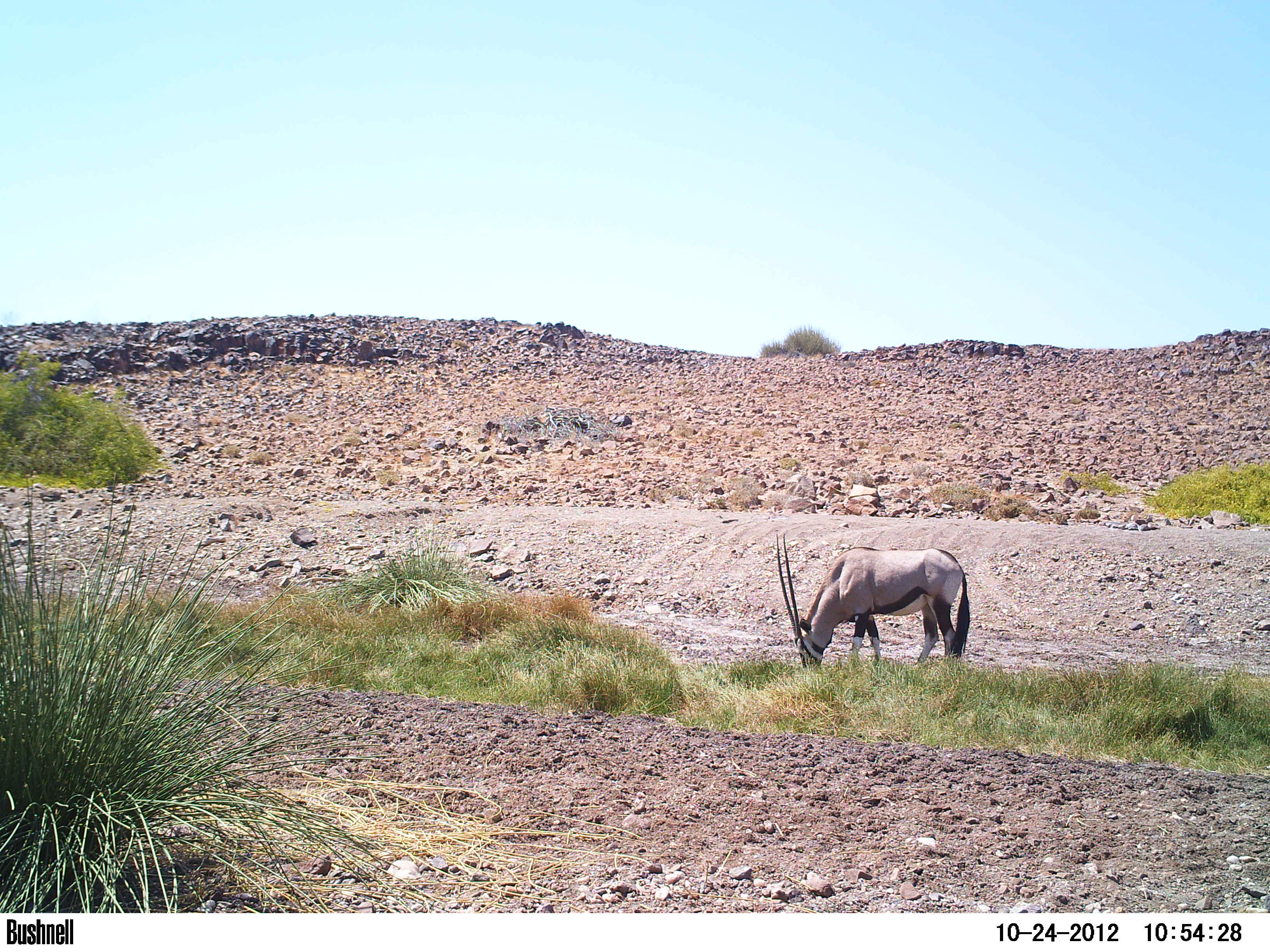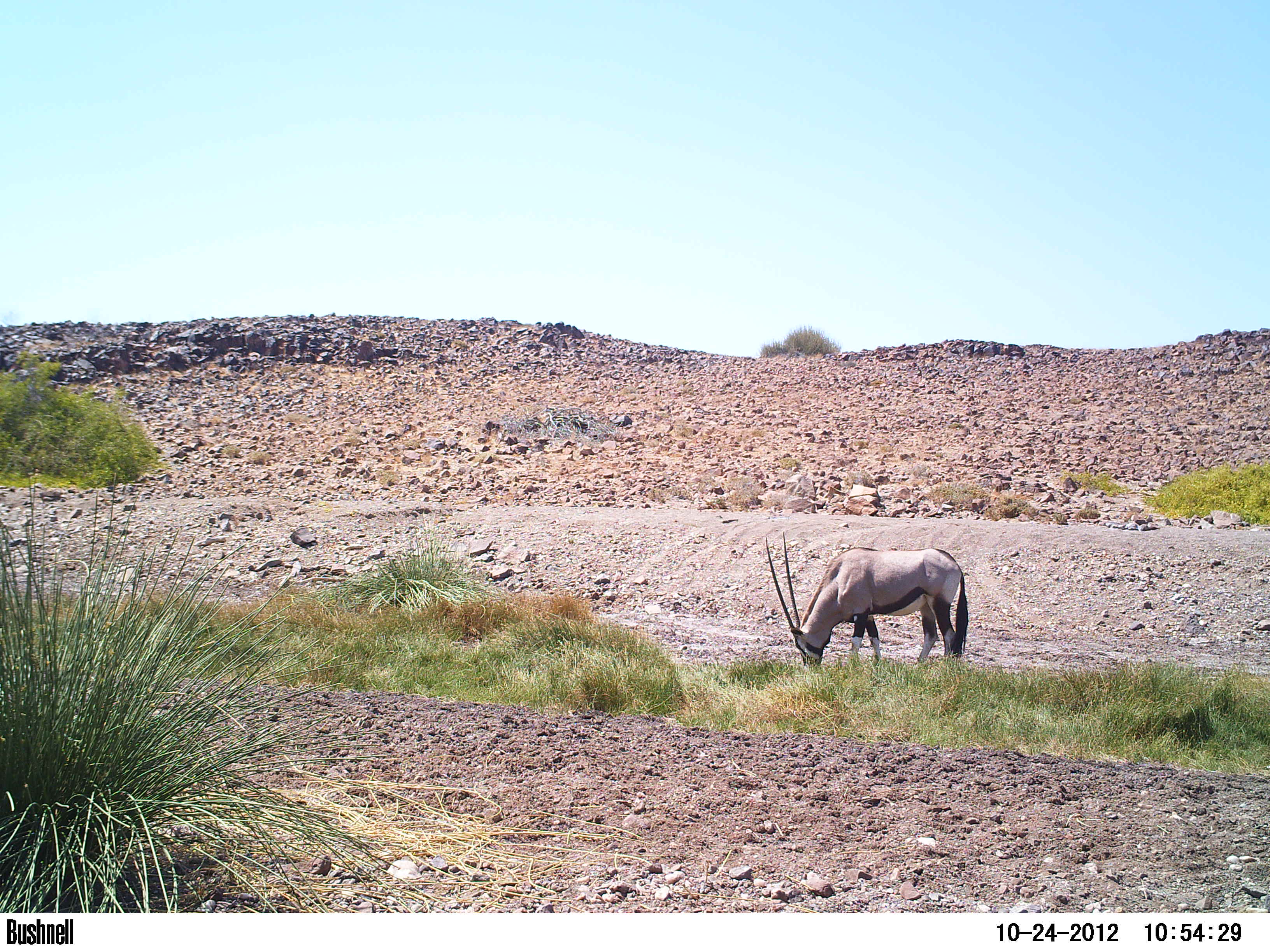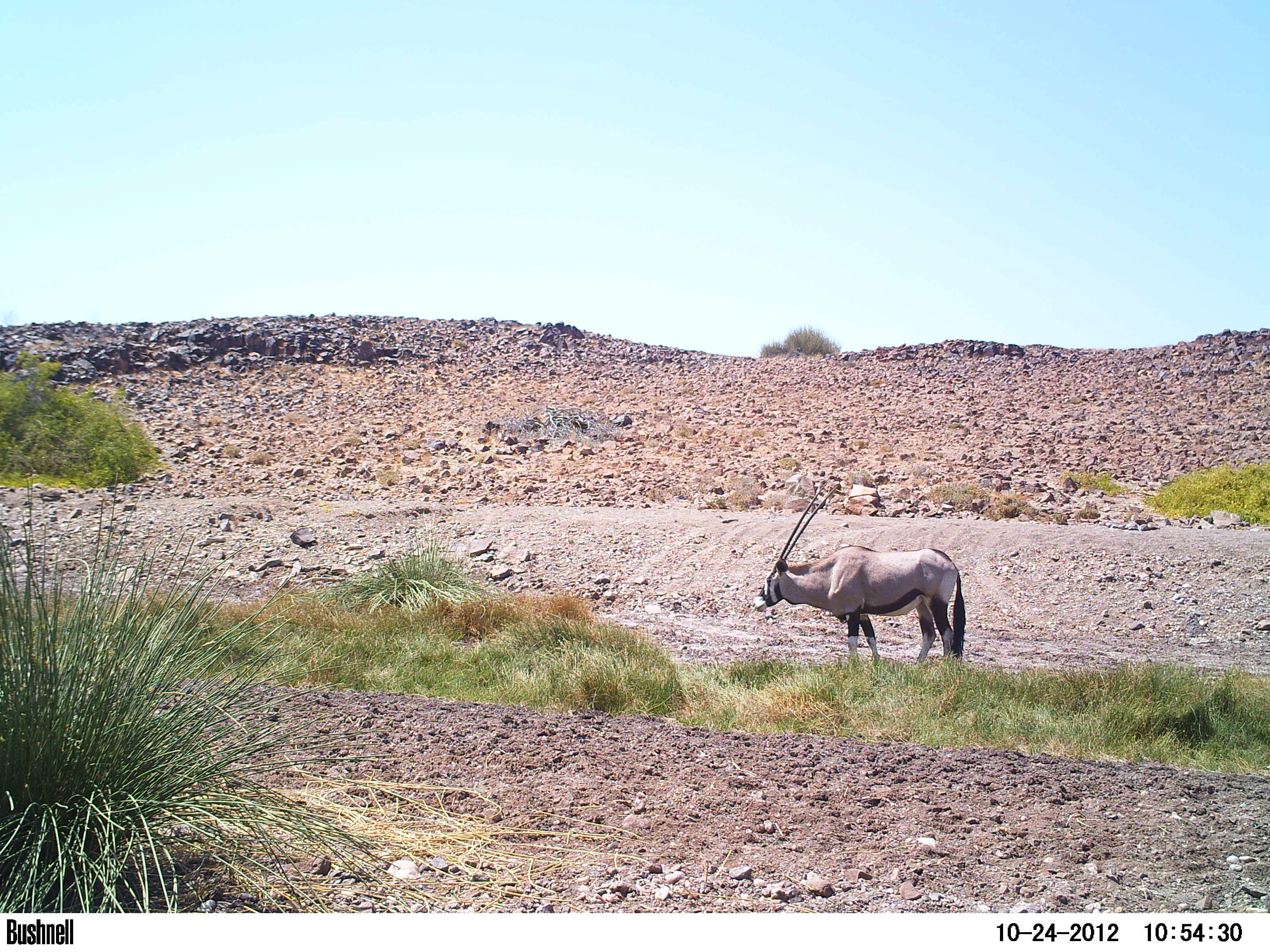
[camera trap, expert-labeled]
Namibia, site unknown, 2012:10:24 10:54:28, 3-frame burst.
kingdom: Animalia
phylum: Chordata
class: Mammalia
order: Artiodactyla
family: Bovidae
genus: Oryx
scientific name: Oryx gazella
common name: gemsbok